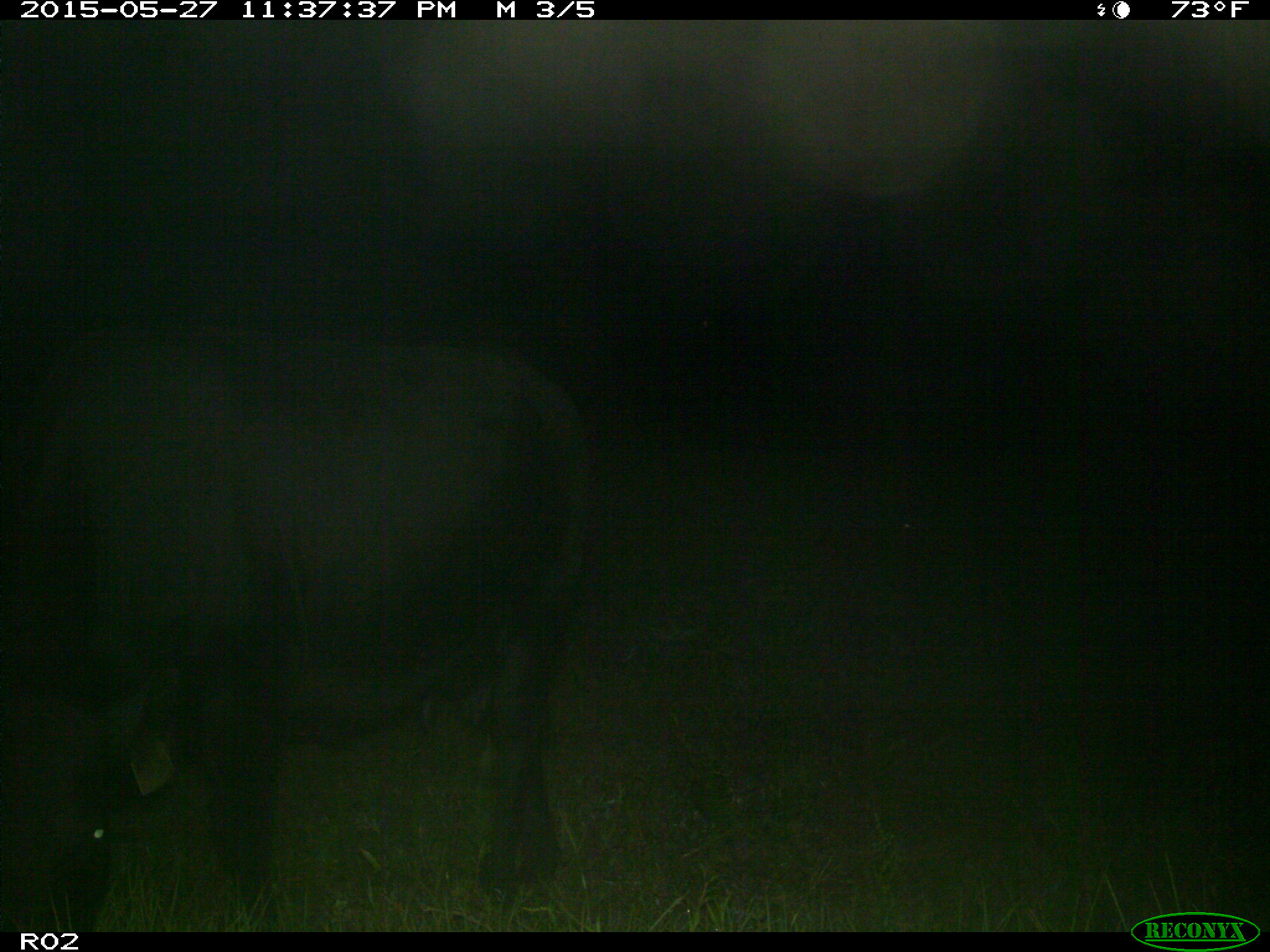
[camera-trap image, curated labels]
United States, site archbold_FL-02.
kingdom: Animalia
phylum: Chordata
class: Mammalia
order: Artiodactyla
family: Bovidae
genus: Bos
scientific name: Bos taurus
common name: domestic cow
Bos taurus (domestic cow).